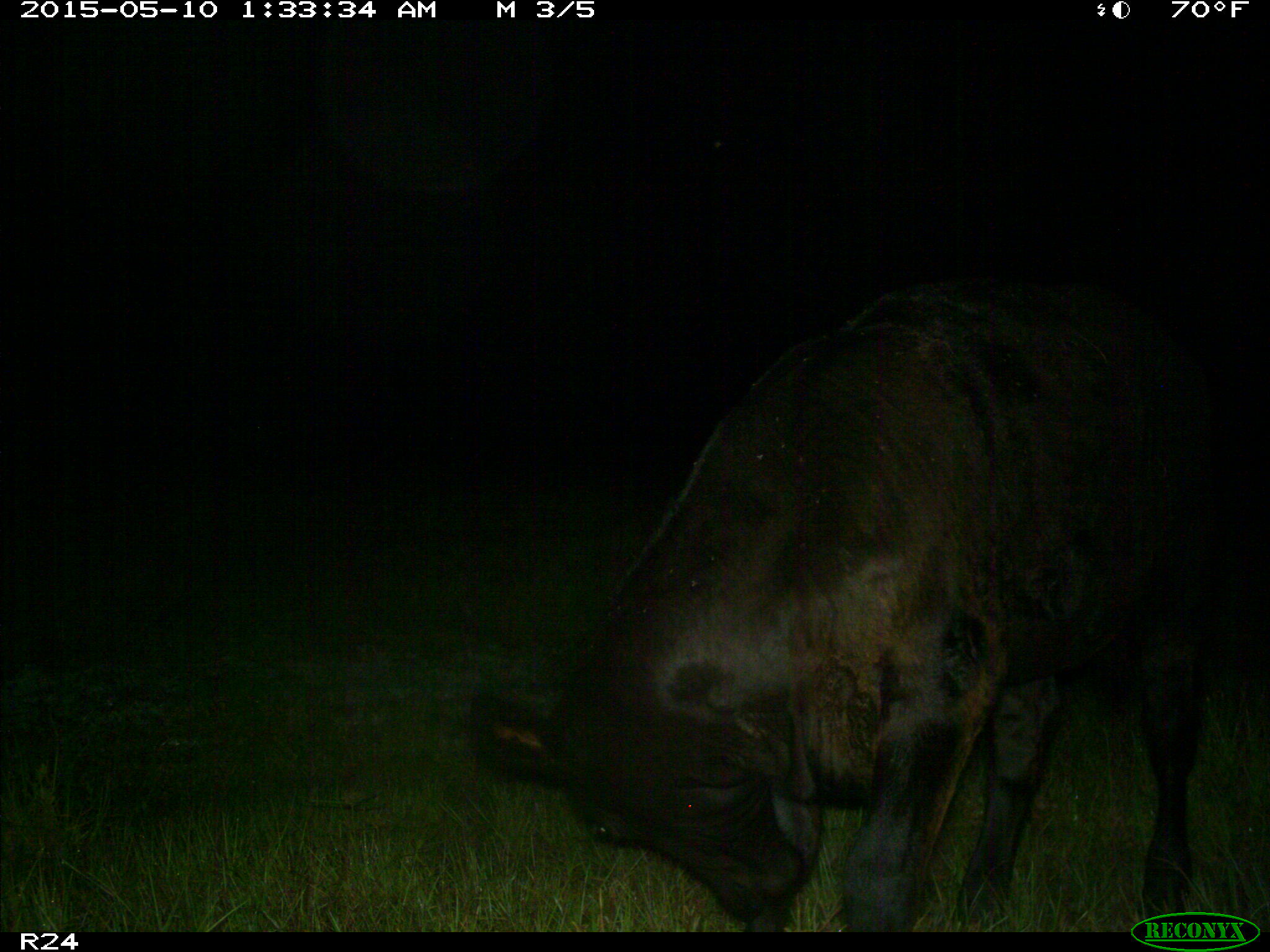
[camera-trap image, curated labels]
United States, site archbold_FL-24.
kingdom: Animalia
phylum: Chordata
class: Mammalia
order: Artiodactyla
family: Bovidae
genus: Bos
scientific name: Bos taurus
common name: domestic cow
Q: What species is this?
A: Bos taurus (domestic cow).